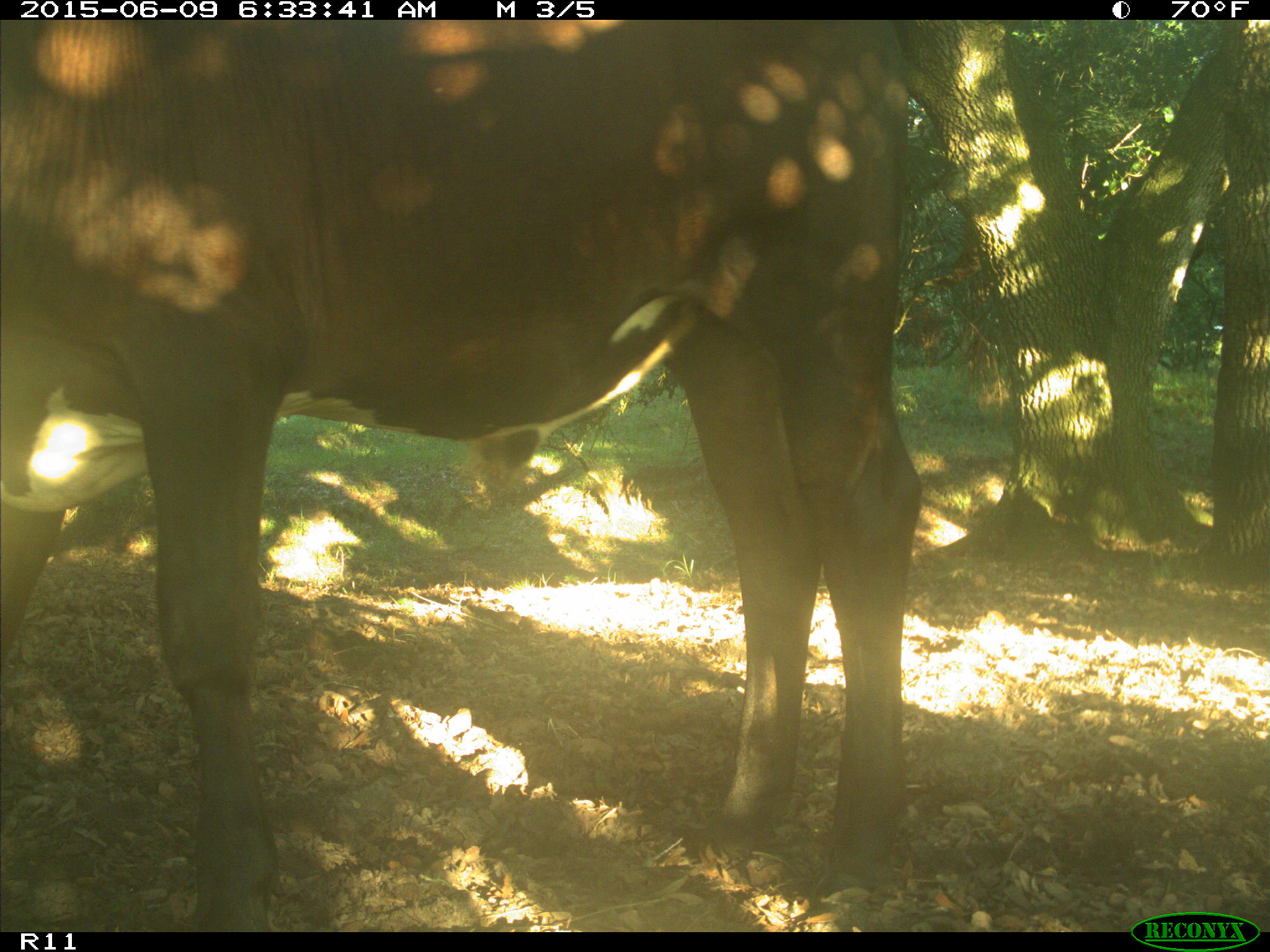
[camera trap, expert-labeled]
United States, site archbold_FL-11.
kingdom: Animalia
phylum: Chordata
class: Mammalia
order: Artiodactyla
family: Bovidae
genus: Bos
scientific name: Bos taurus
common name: domestic cow